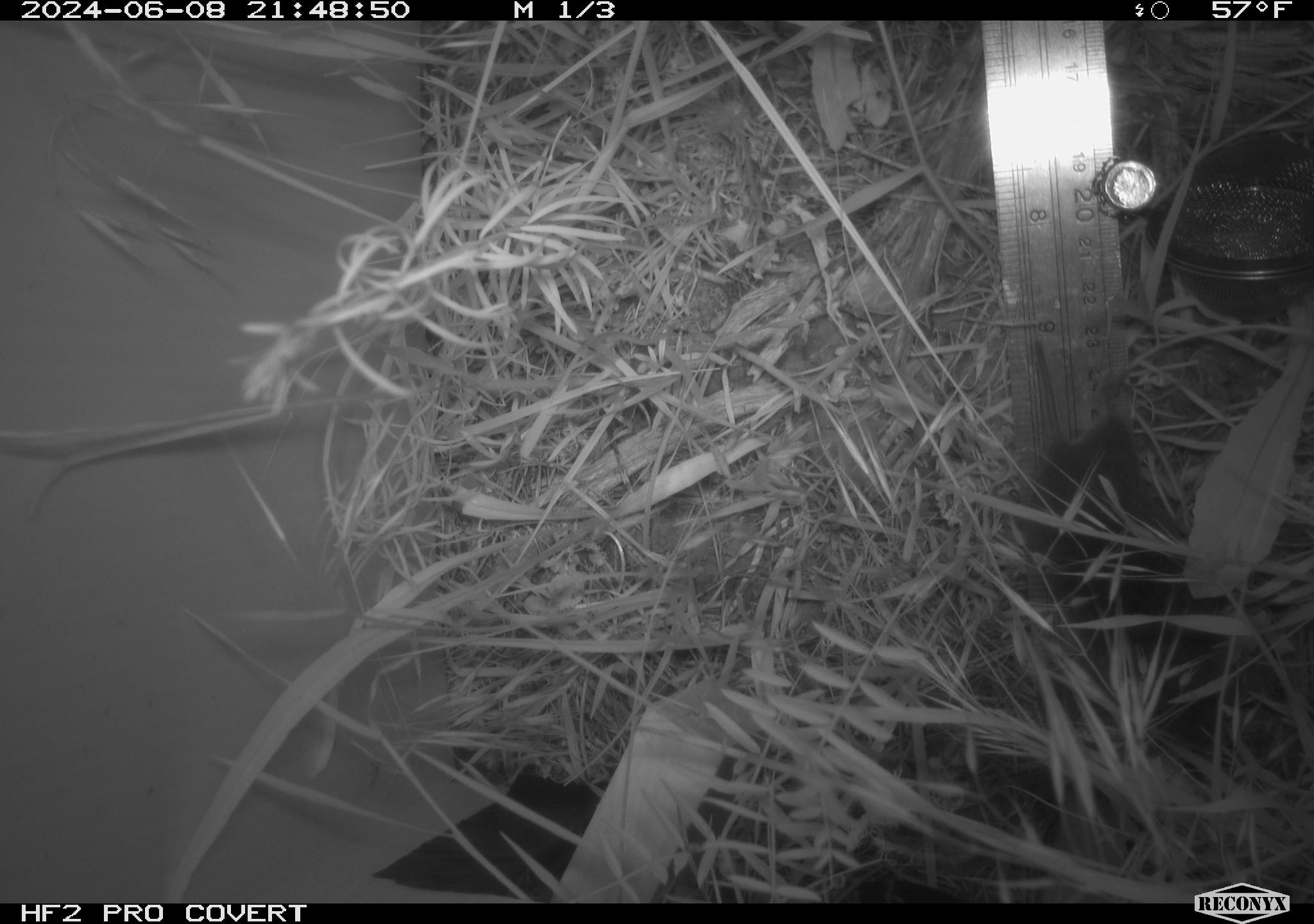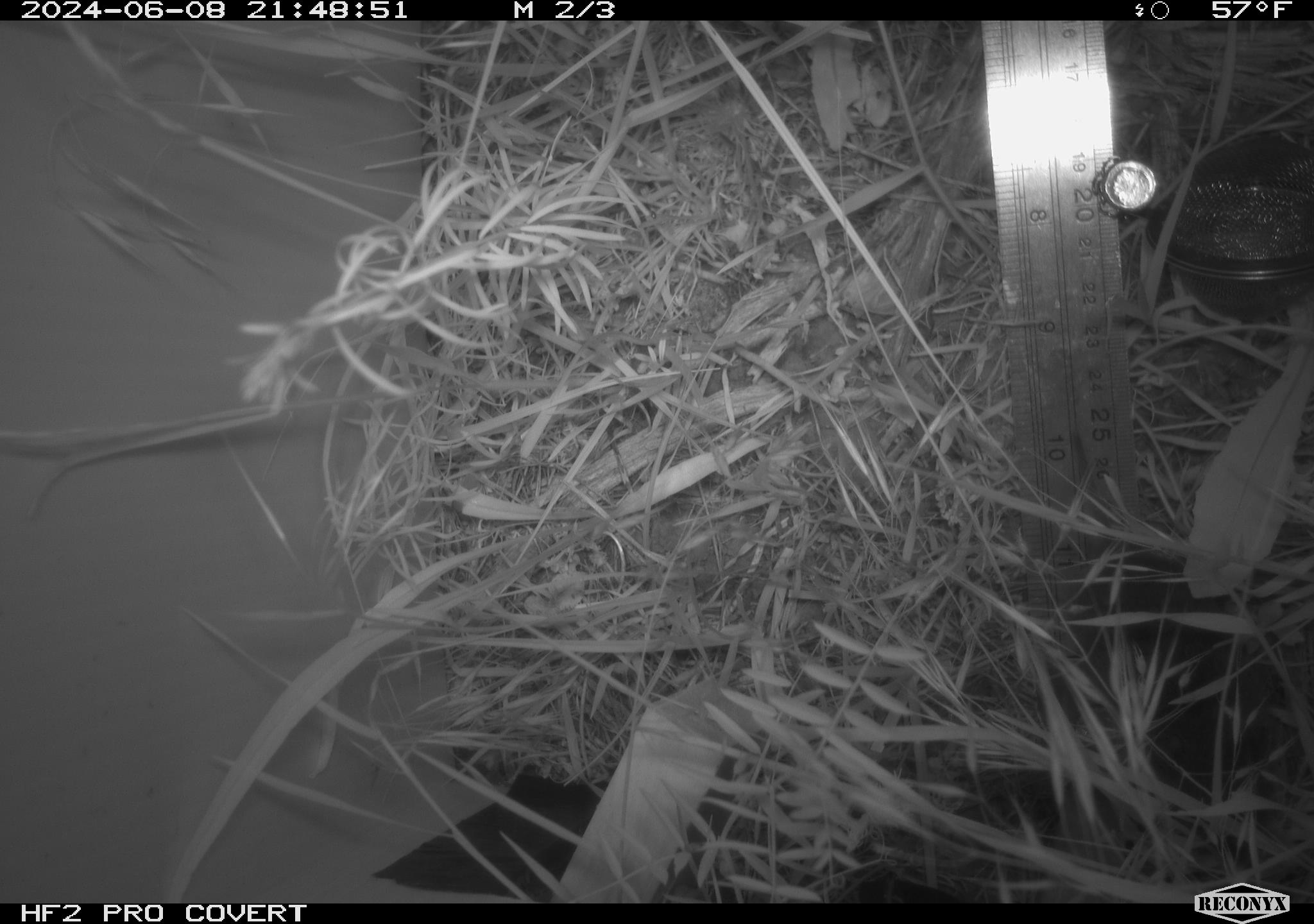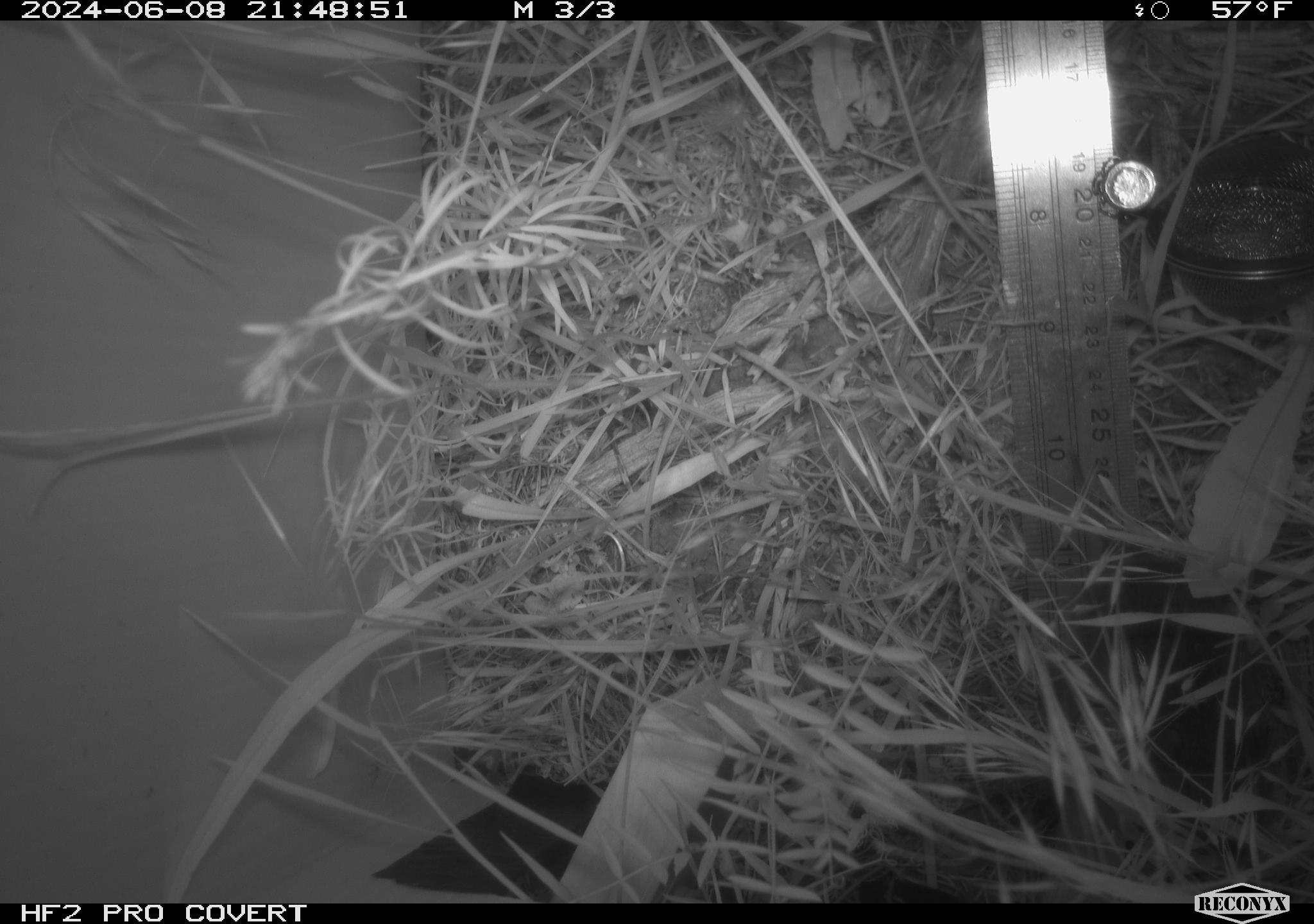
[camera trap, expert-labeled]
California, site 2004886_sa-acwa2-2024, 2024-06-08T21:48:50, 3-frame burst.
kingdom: Animalia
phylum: Chordata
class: Mammalia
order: Rodentia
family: Cricetidae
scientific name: Cricetidae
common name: hamsters, voles, lemmings, and allies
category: cricetidae family